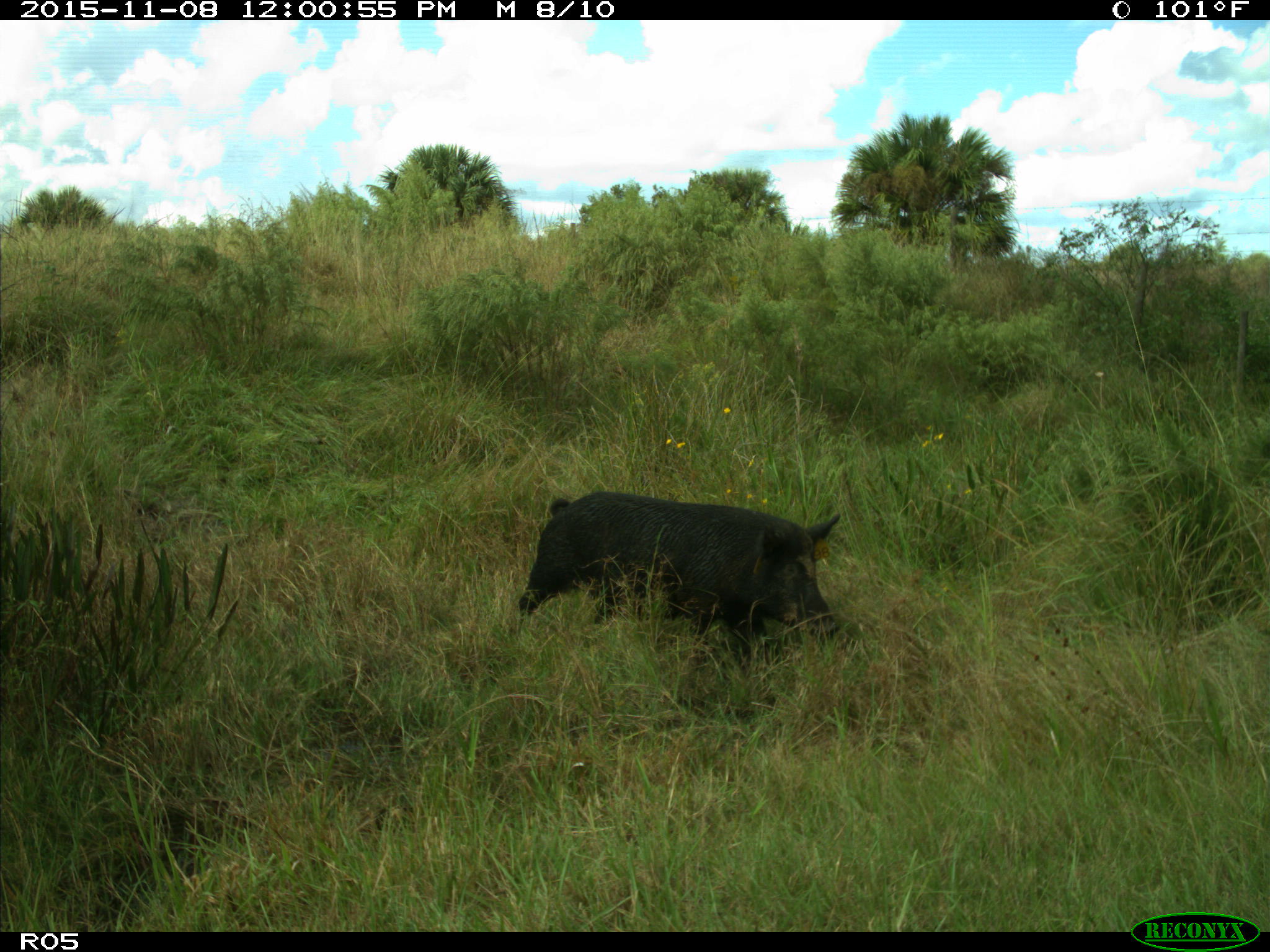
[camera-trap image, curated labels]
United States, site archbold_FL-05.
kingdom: Animalia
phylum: Chordata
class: Mammalia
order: Artiodactyla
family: Suidae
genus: Sus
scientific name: Sus scrofa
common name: wild boar